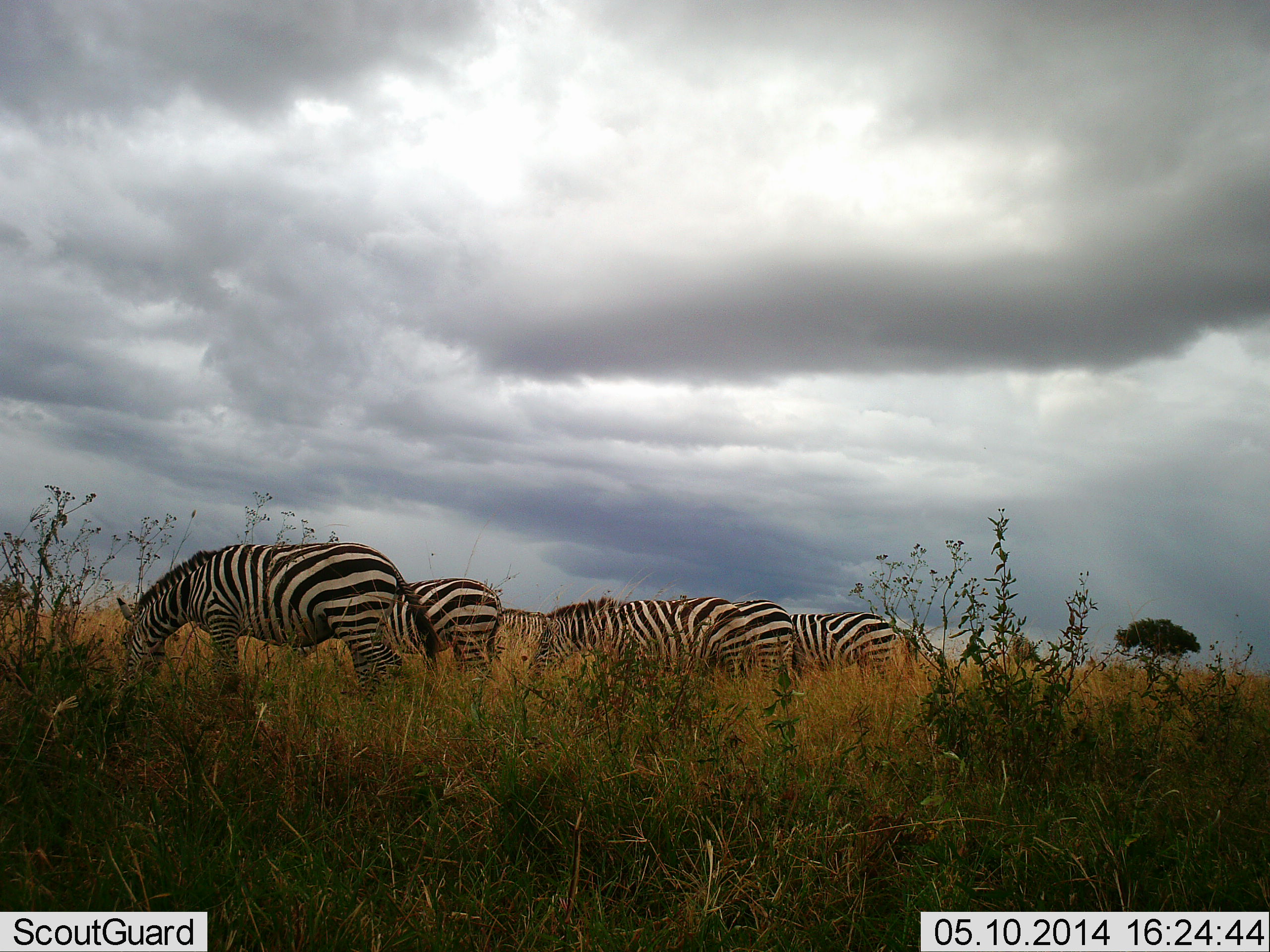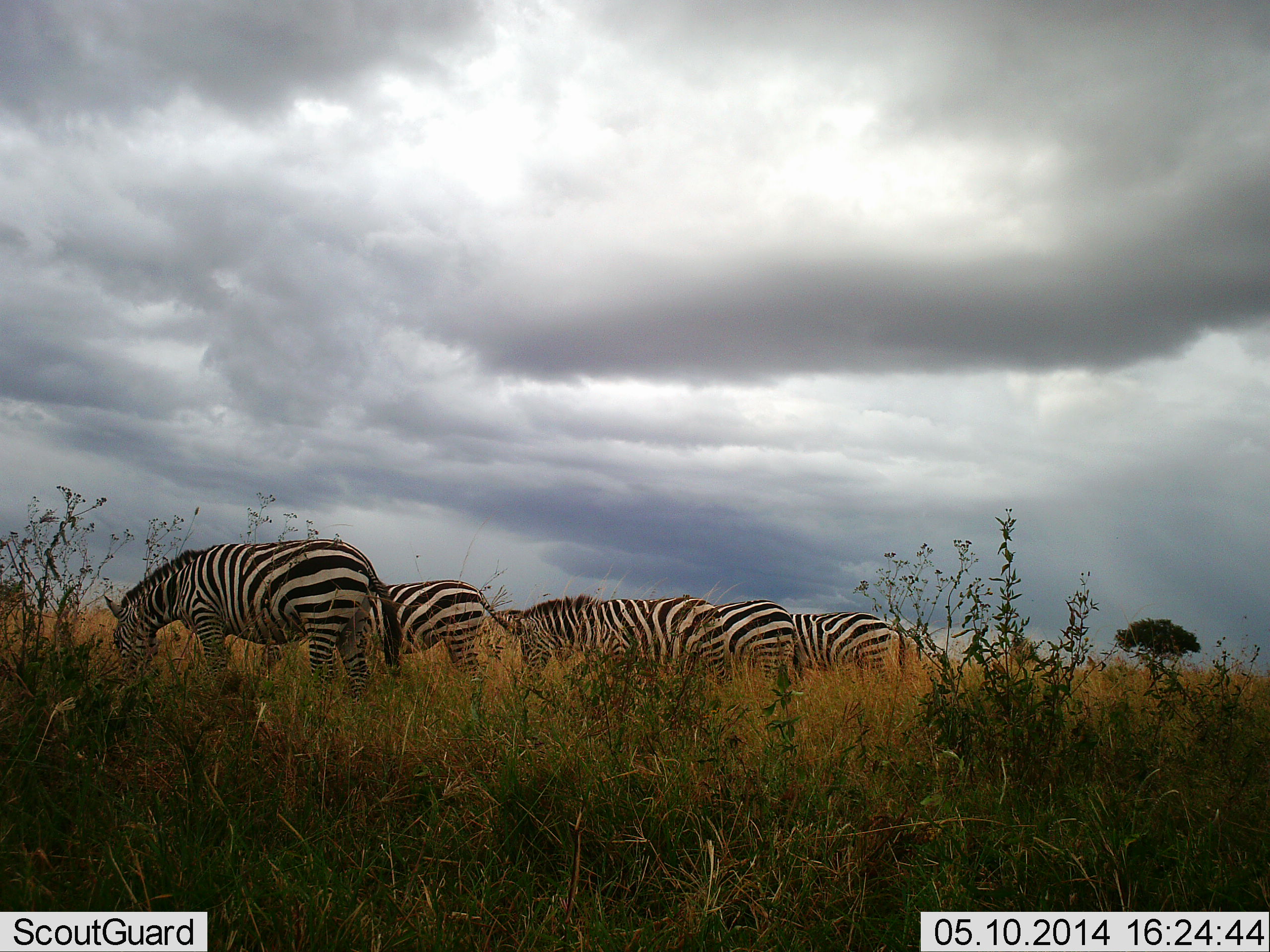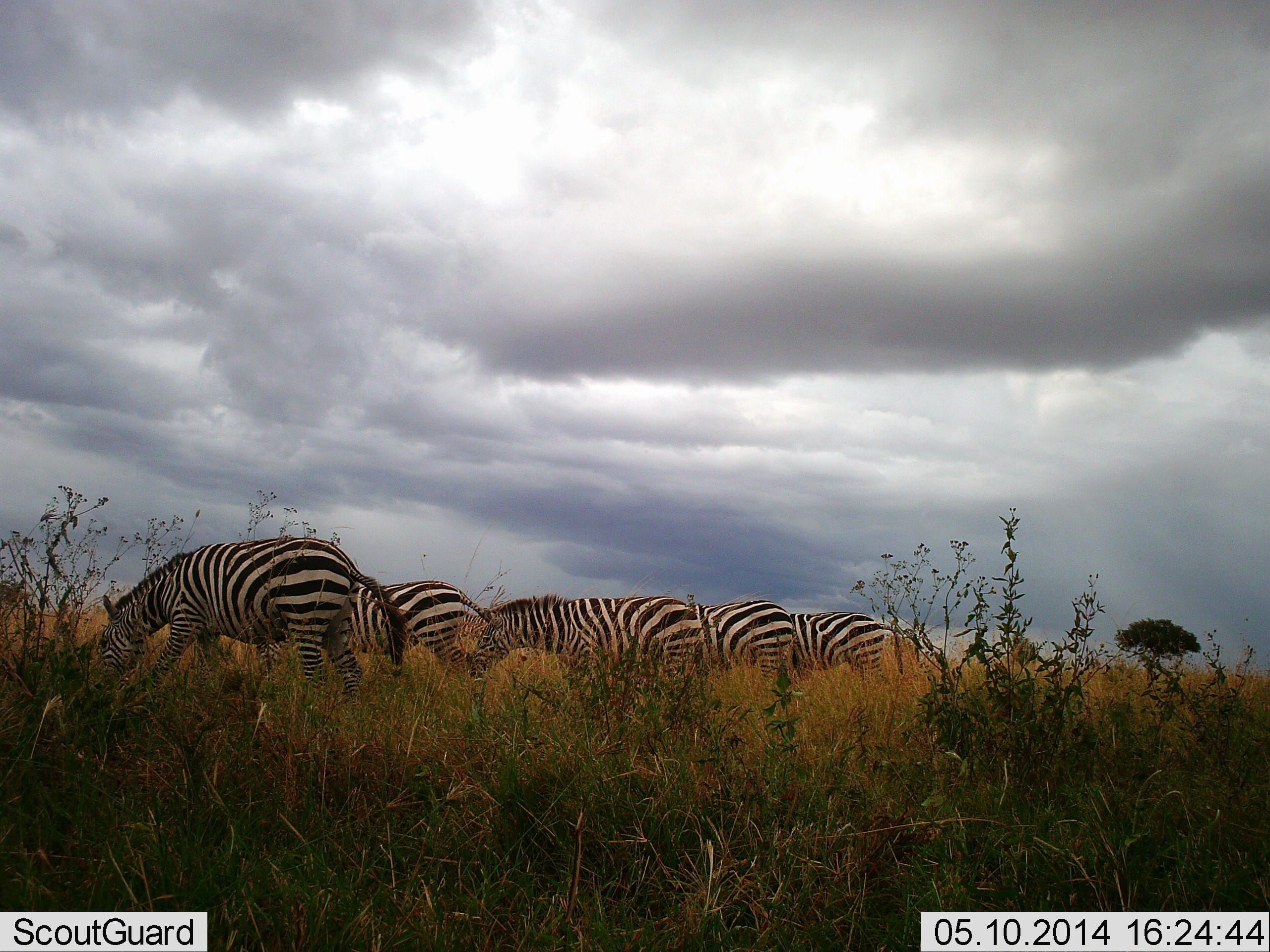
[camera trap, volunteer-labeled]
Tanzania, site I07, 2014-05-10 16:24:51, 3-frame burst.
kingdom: Animalia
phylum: Chordata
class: Mammalia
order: Perissodactyla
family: Equidae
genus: Equus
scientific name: Equus quagga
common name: plains zebra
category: zebra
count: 5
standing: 20%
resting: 0%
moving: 20%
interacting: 10%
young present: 0%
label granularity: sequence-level